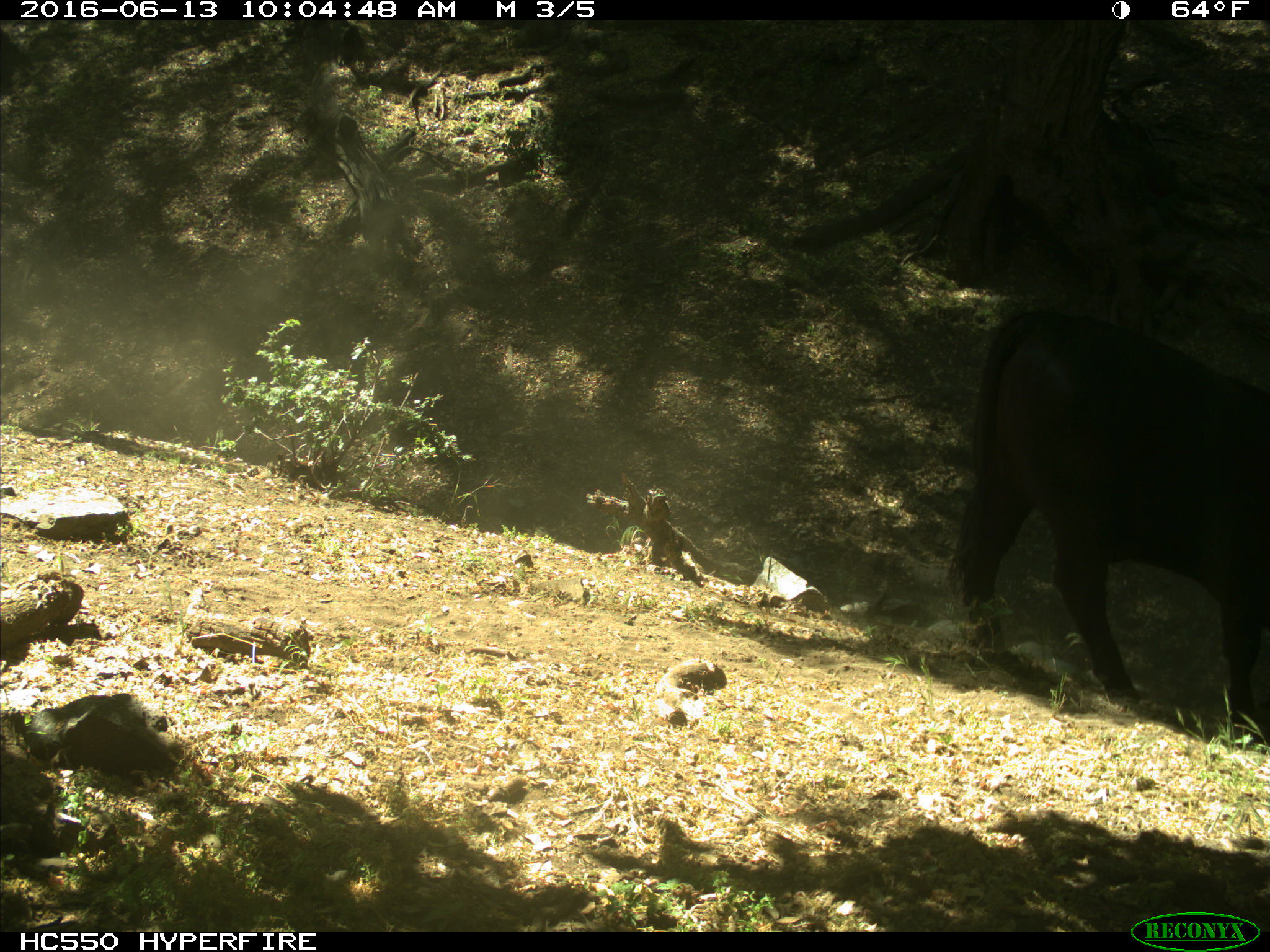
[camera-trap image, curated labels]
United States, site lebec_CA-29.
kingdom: Animalia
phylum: Chordata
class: Mammalia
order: Artiodactyla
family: Bovidae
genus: Bos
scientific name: Bos taurus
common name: domestic cow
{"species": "Bos taurus (domestic cow)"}